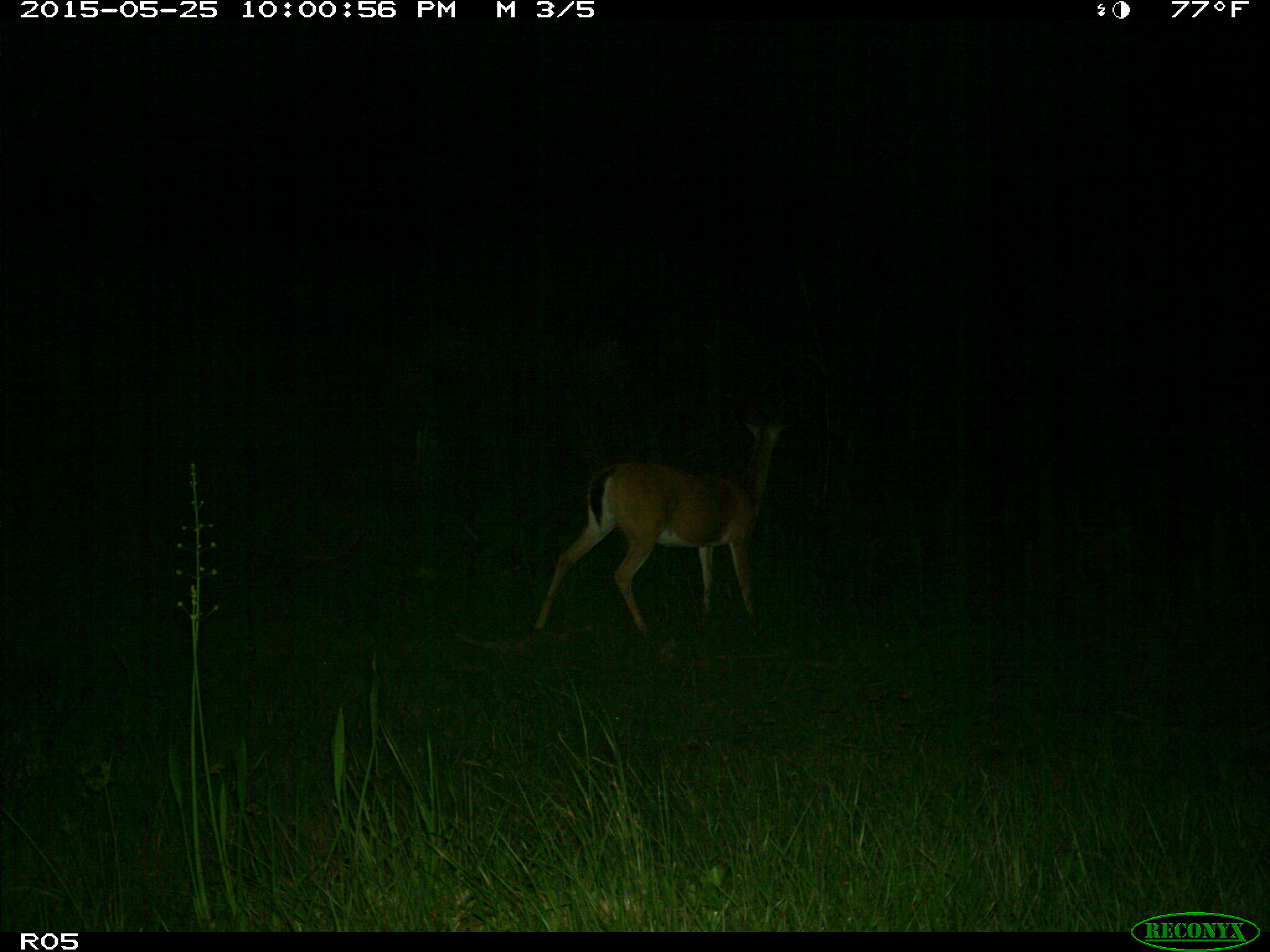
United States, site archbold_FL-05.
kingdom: Animalia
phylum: Chordata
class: Mammalia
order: Artiodactyla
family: Cervidae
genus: Odocoileus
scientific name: Odocoileus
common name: deer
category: unidentified deer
Unidentified deer (deer) (Odocoileus).